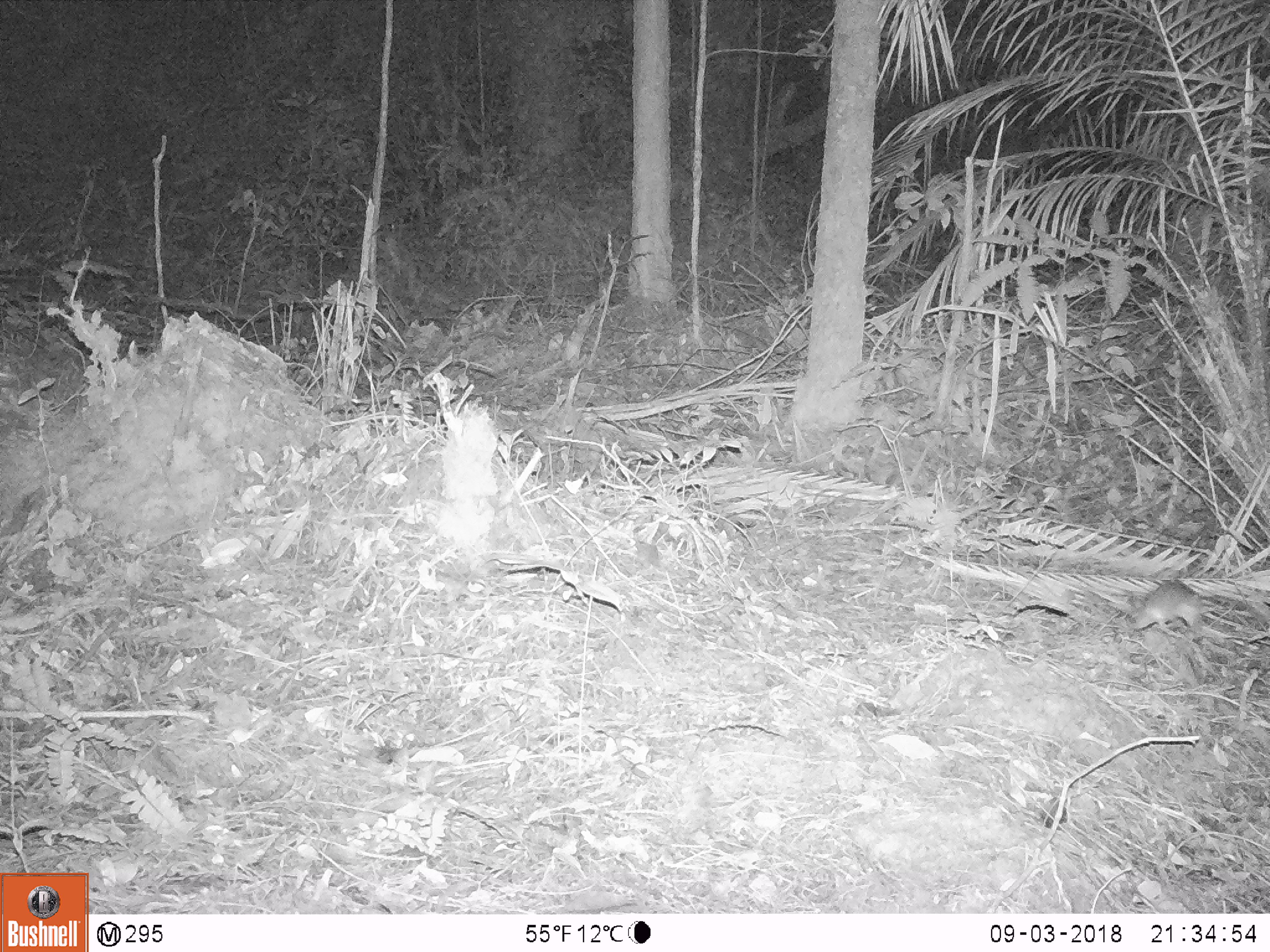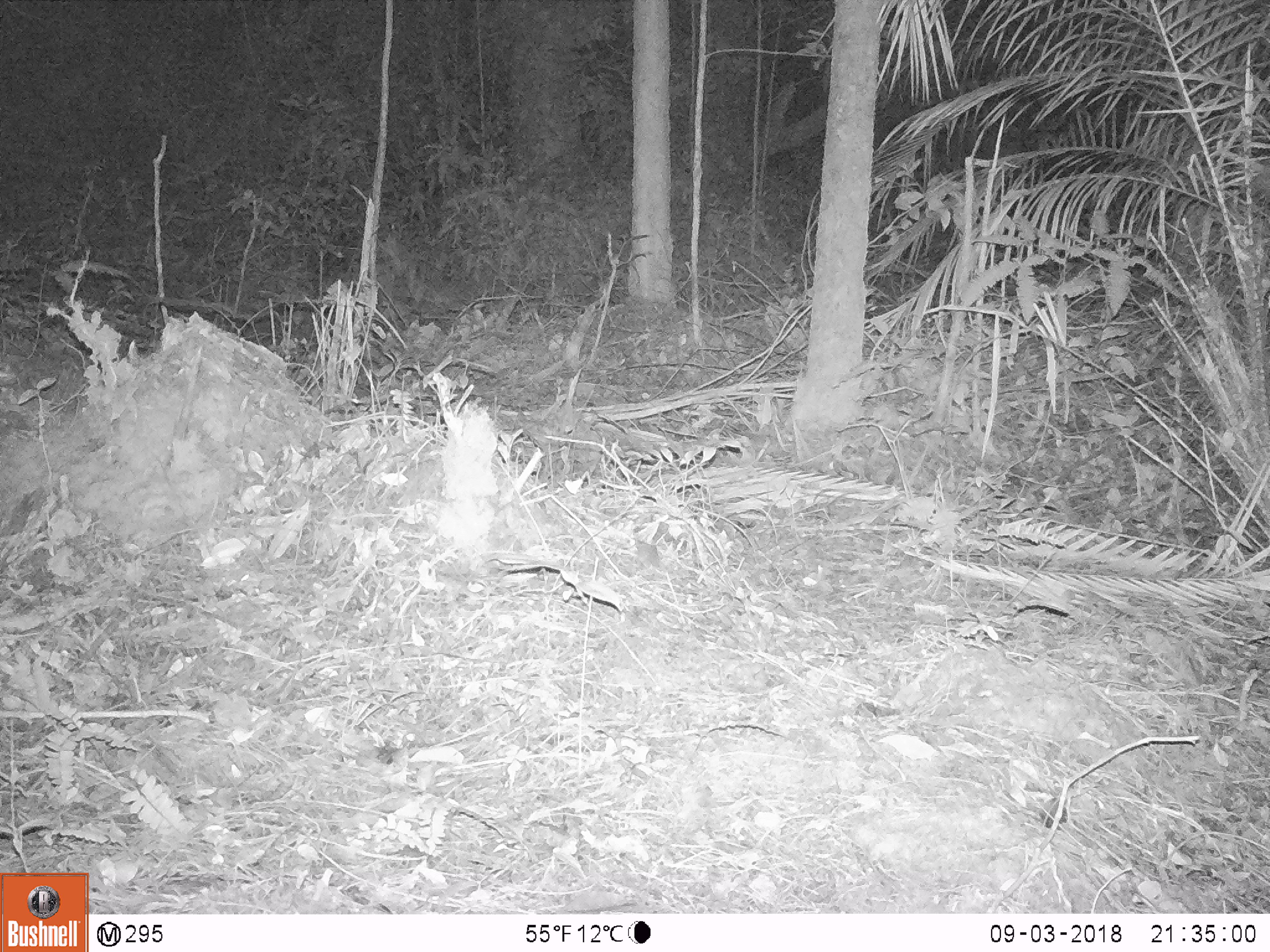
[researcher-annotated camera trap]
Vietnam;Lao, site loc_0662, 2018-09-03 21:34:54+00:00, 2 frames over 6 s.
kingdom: Animalia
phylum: Chordata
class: Mammalia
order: Rodentia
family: Muridae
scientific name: Muridae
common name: old-world mice and rats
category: unidentified murid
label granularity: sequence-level